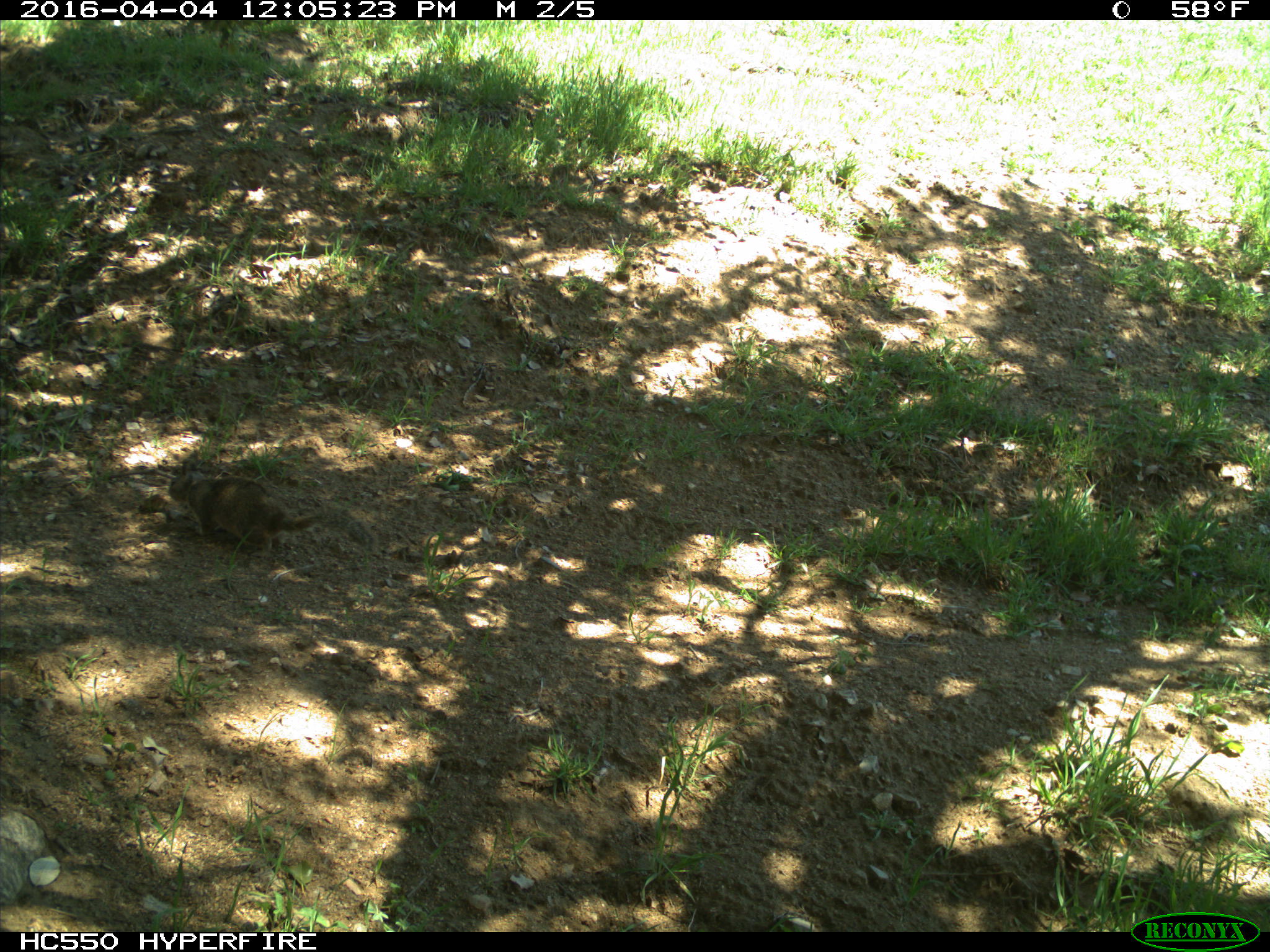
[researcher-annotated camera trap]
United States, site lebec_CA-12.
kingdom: Animalia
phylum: Chordata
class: Mammalia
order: Rodentia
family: Sciuridae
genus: Otospermophilus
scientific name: Otospermophilus beecheyi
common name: california ground squirrel